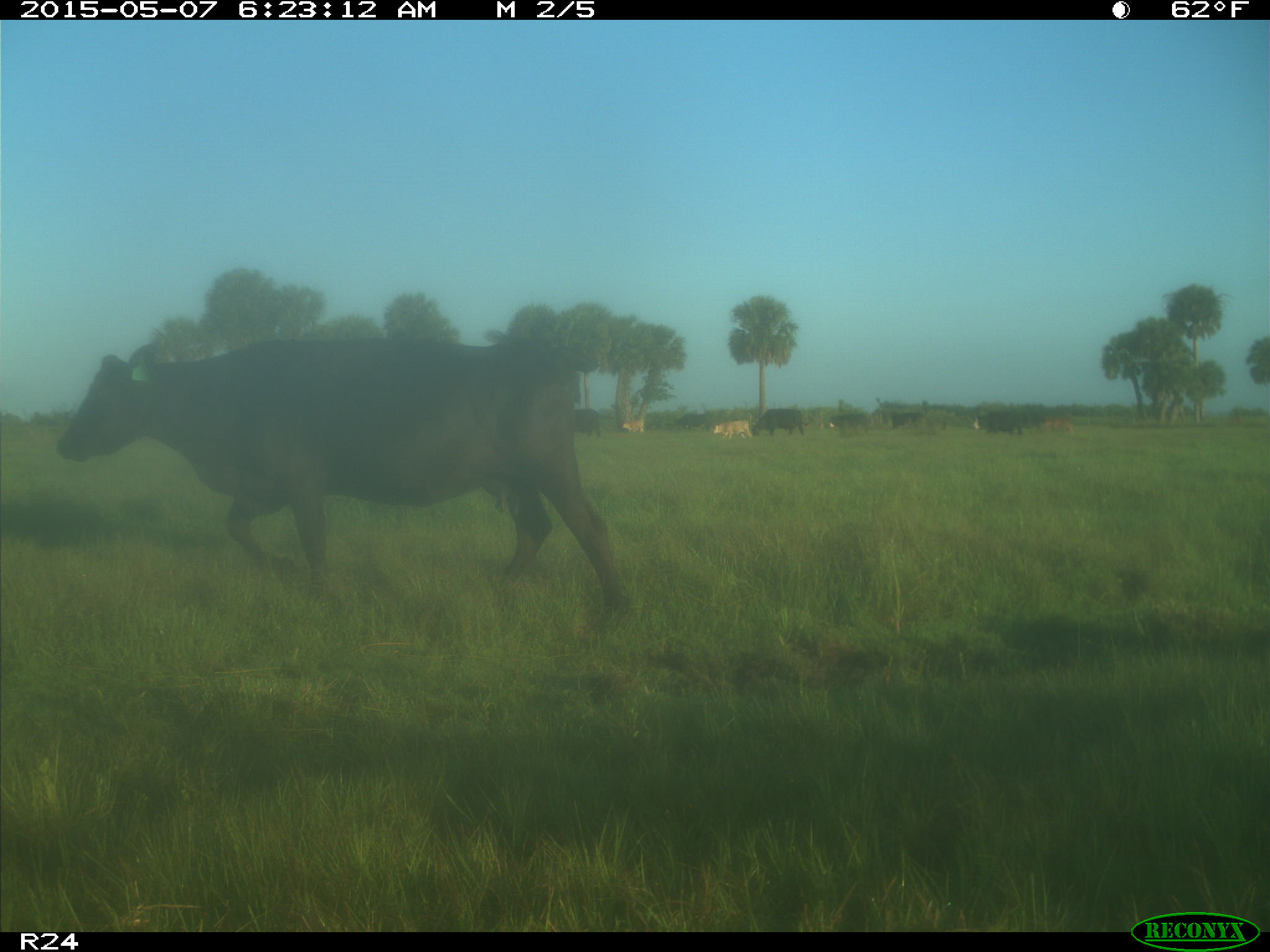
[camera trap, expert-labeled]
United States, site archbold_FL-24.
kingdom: Animalia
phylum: Chordata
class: Mammalia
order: Artiodactyla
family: Bovidae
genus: Bos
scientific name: Bos taurus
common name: domestic cow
Bos taurus (domestic cow).